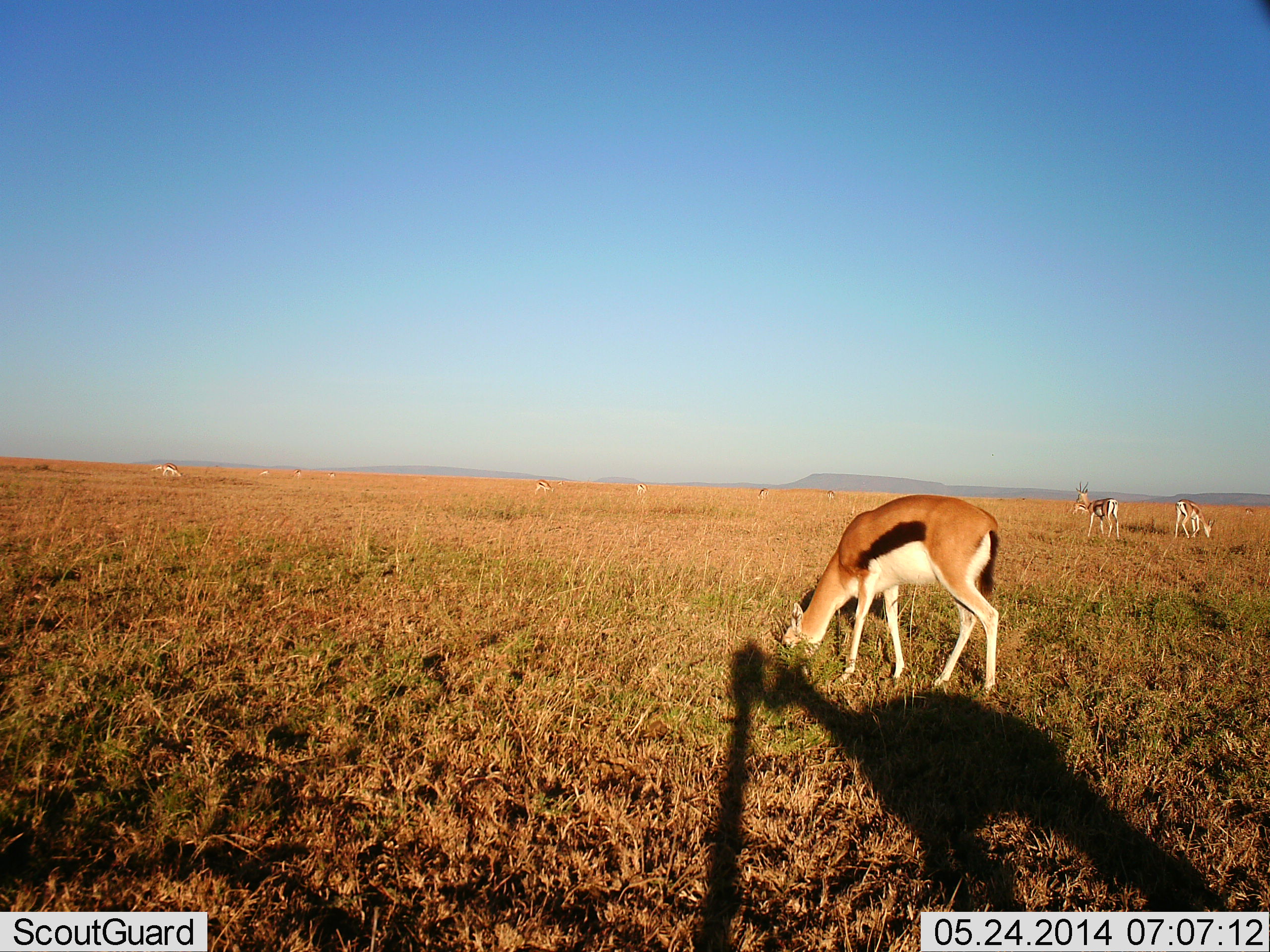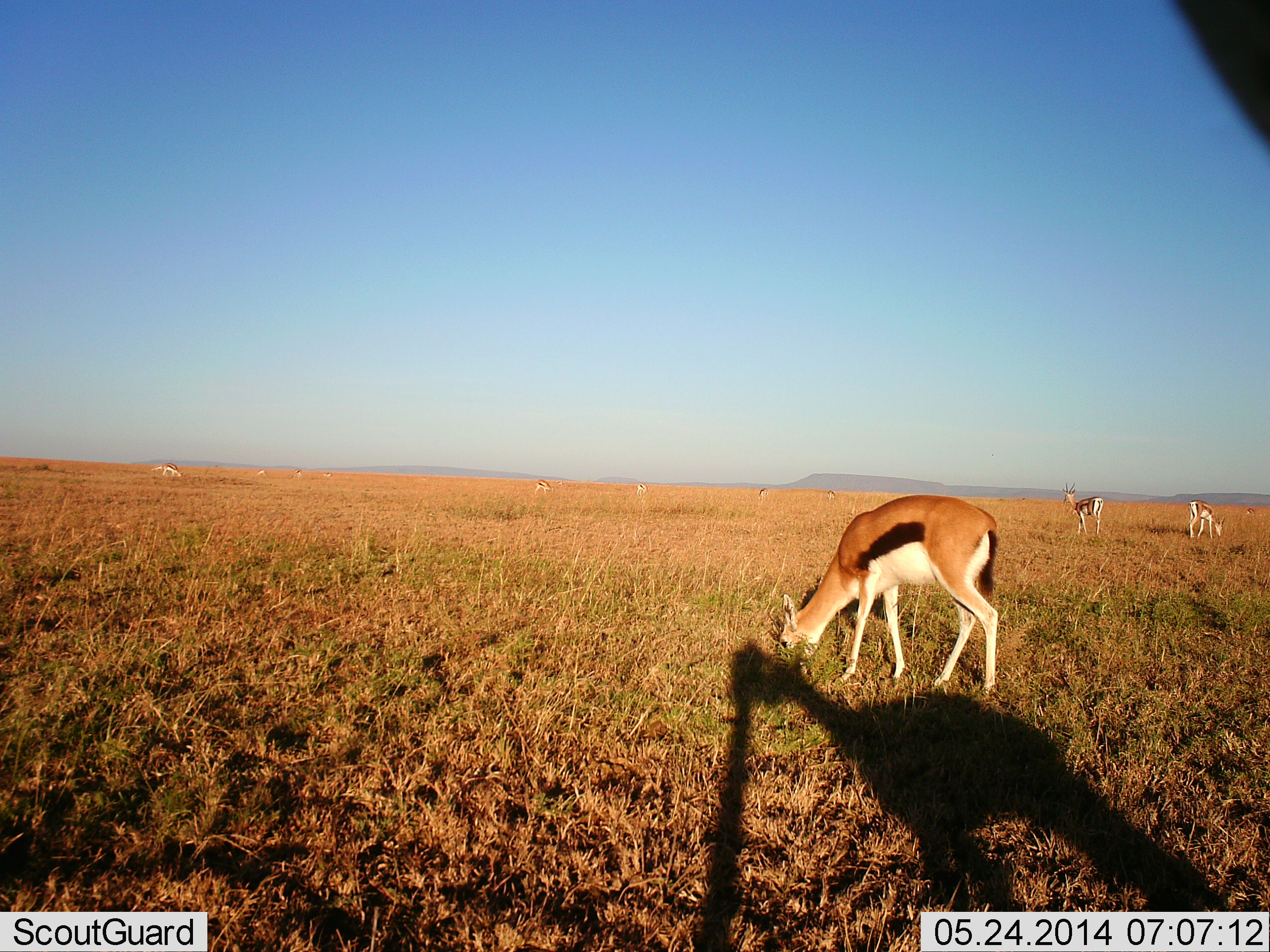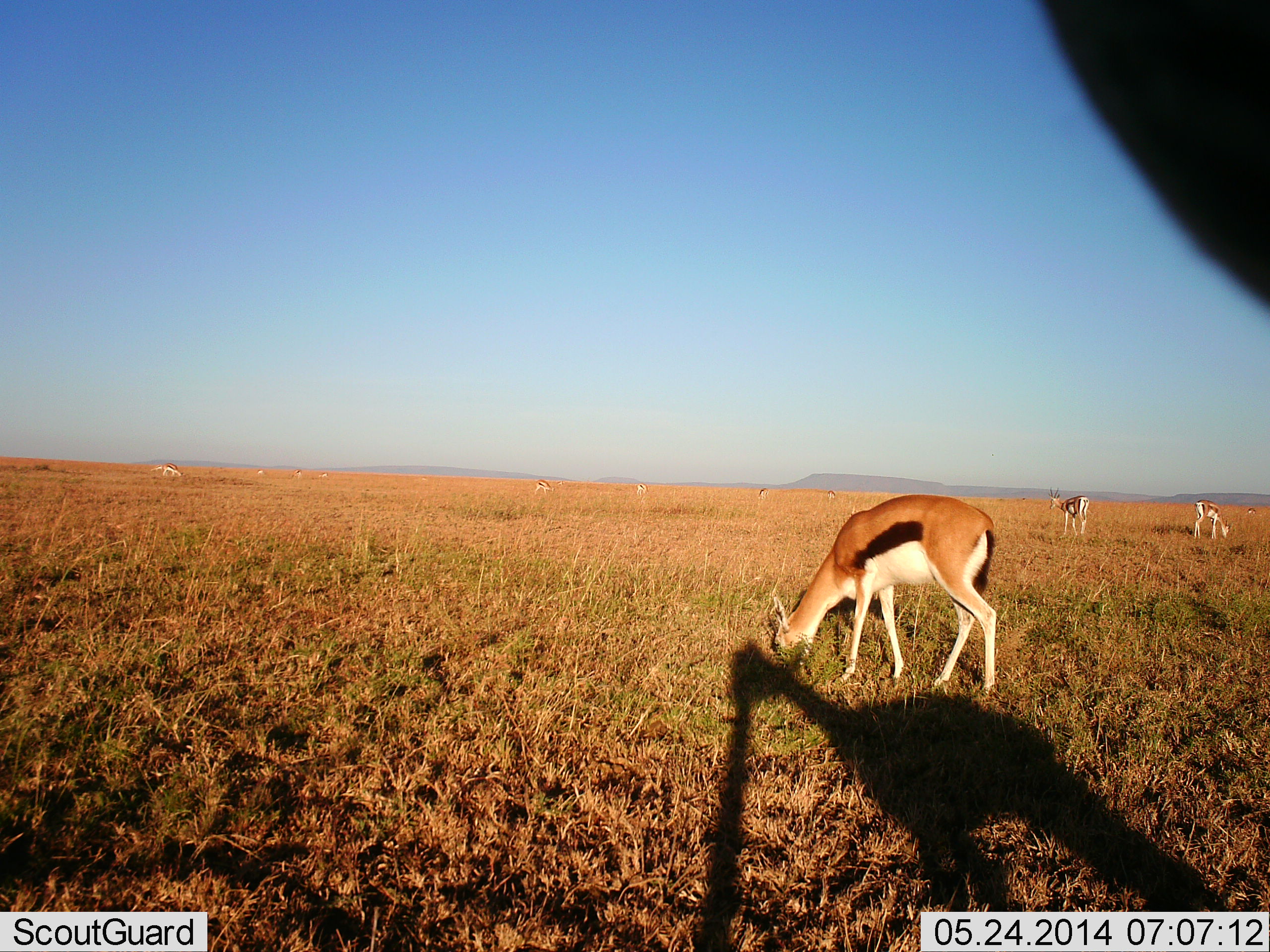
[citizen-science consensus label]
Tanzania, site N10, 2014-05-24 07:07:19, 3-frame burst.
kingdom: Animalia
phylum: Chordata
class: Mammalia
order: Artiodactyla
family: Bovidae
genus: Eudorcas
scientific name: Eudorcas thomsonii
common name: thomson's gazelle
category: gazellethomsons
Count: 10.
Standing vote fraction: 60%.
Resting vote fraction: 0%.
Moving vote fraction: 20%.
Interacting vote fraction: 0%.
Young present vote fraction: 0%.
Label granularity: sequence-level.